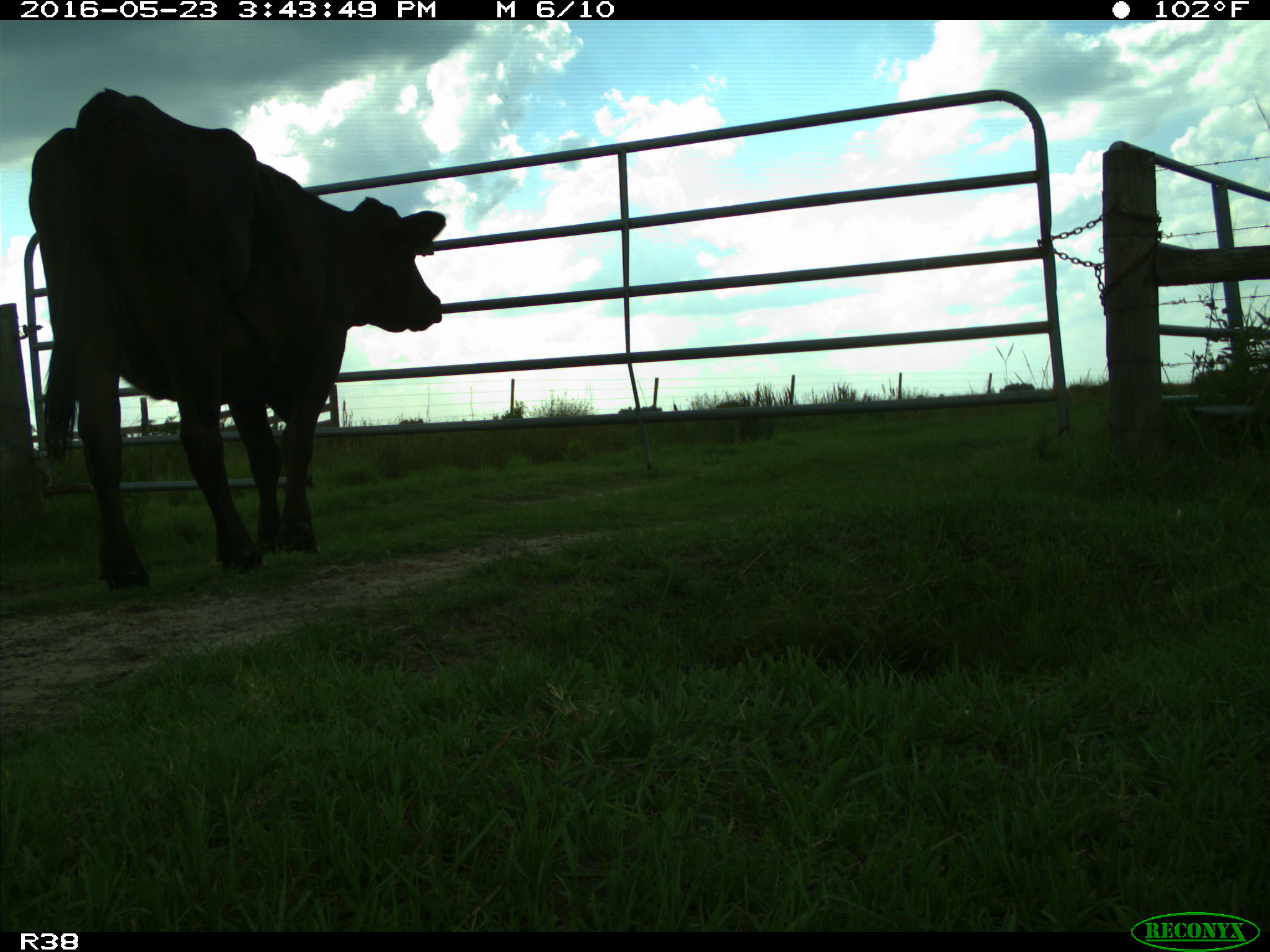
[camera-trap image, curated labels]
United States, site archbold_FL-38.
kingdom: Animalia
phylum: Chordata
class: Mammalia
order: Artiodactyla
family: Bovidae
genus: Bos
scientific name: Bos taurus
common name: domestic cow